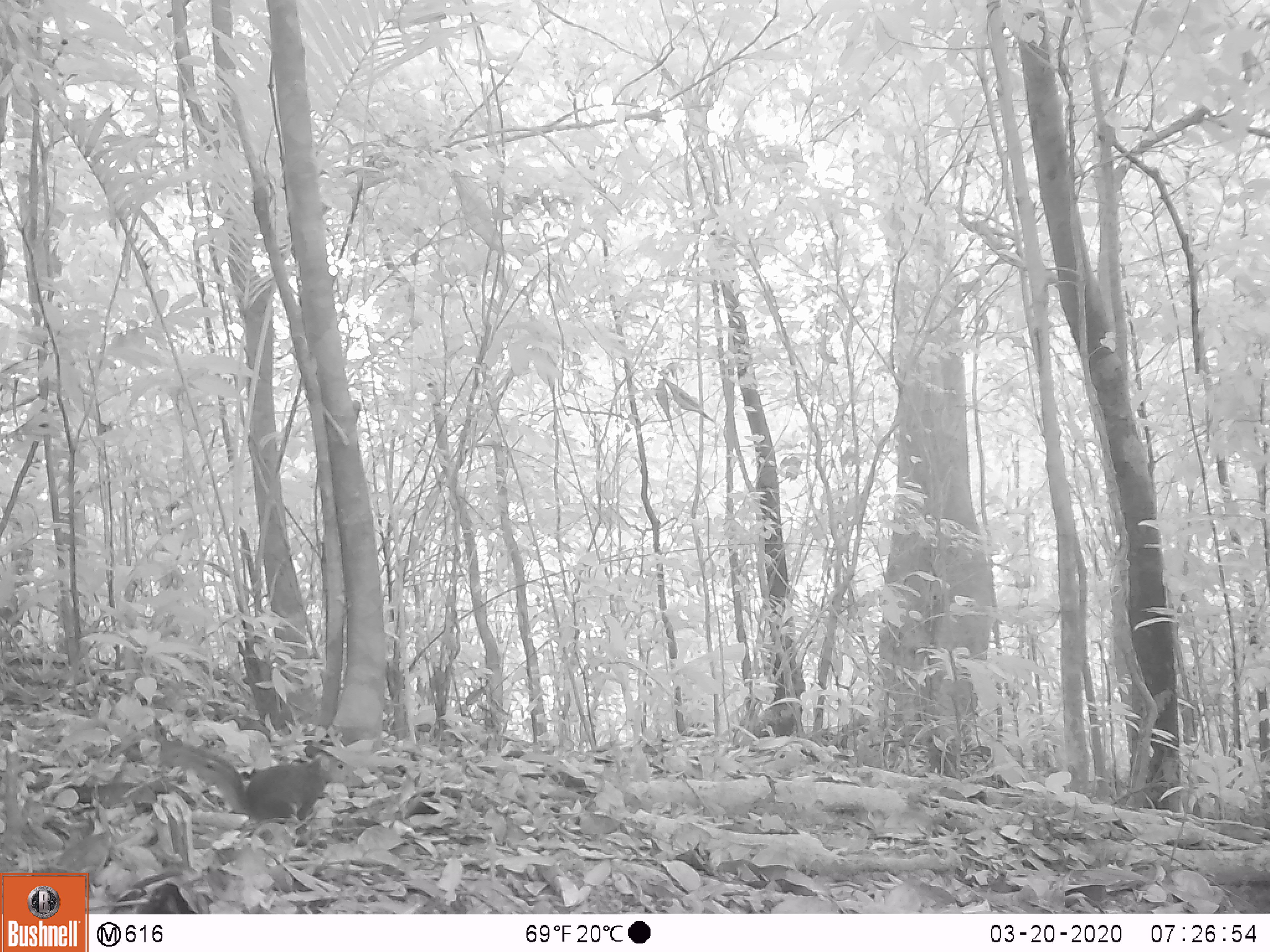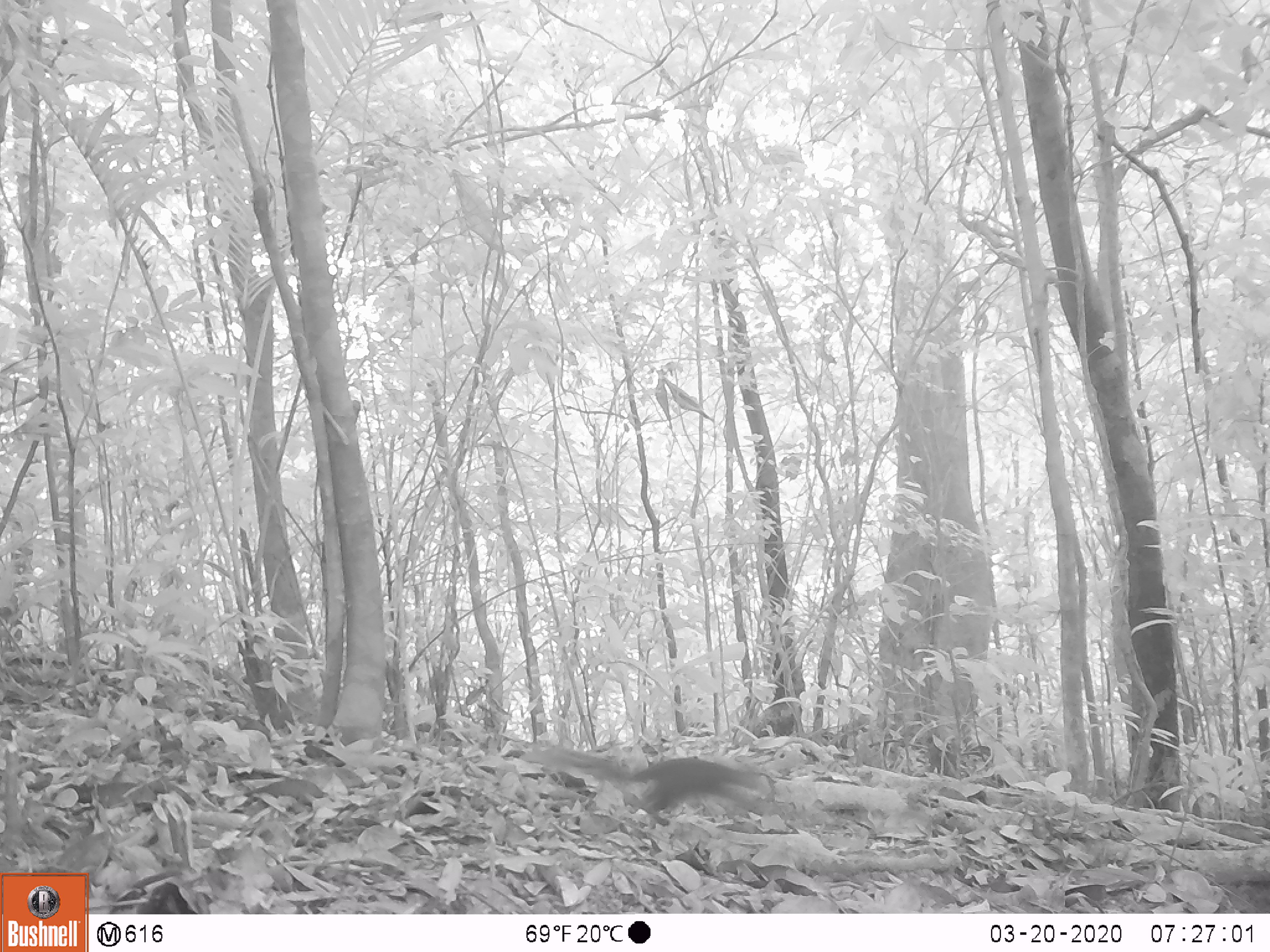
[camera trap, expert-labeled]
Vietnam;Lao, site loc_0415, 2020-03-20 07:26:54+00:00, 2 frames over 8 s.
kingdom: Animalia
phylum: Chordata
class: Mammalia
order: Rodentia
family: Sciuridae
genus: Dremomys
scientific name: Dremomys rufigenis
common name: red-cheeked squirrel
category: red cheeked squirrel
Red cheeked squirrel (red-cheeked squirrel) (Dremomys rufigenis). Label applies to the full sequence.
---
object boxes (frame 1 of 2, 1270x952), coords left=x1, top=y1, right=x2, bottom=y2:
red cheeked squirrel: left=160, top=740, right=346, bottom=824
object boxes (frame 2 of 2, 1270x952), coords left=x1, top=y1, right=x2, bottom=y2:
red cheeked squirrel: left=544, top=746, right=773, bottom=825